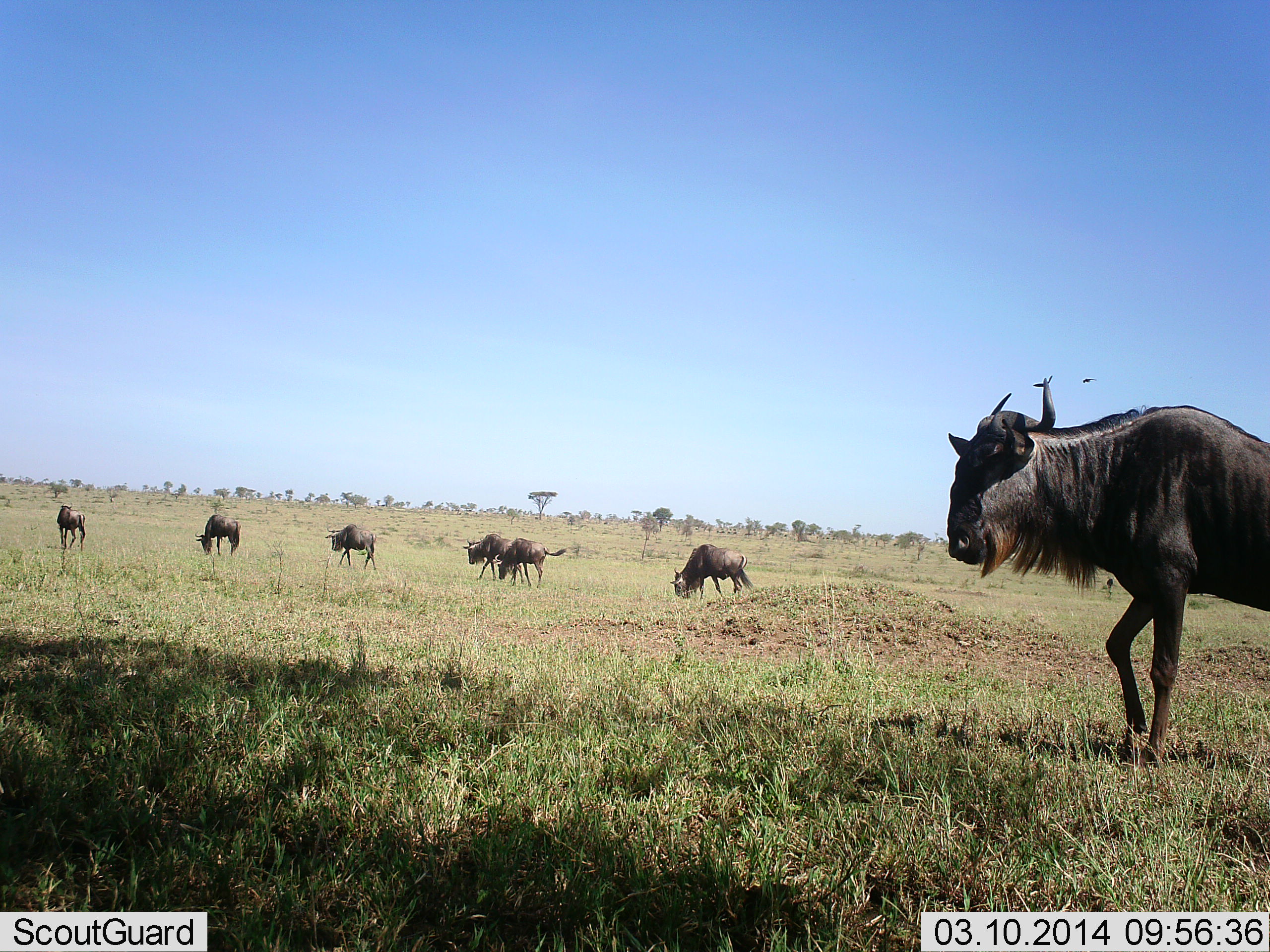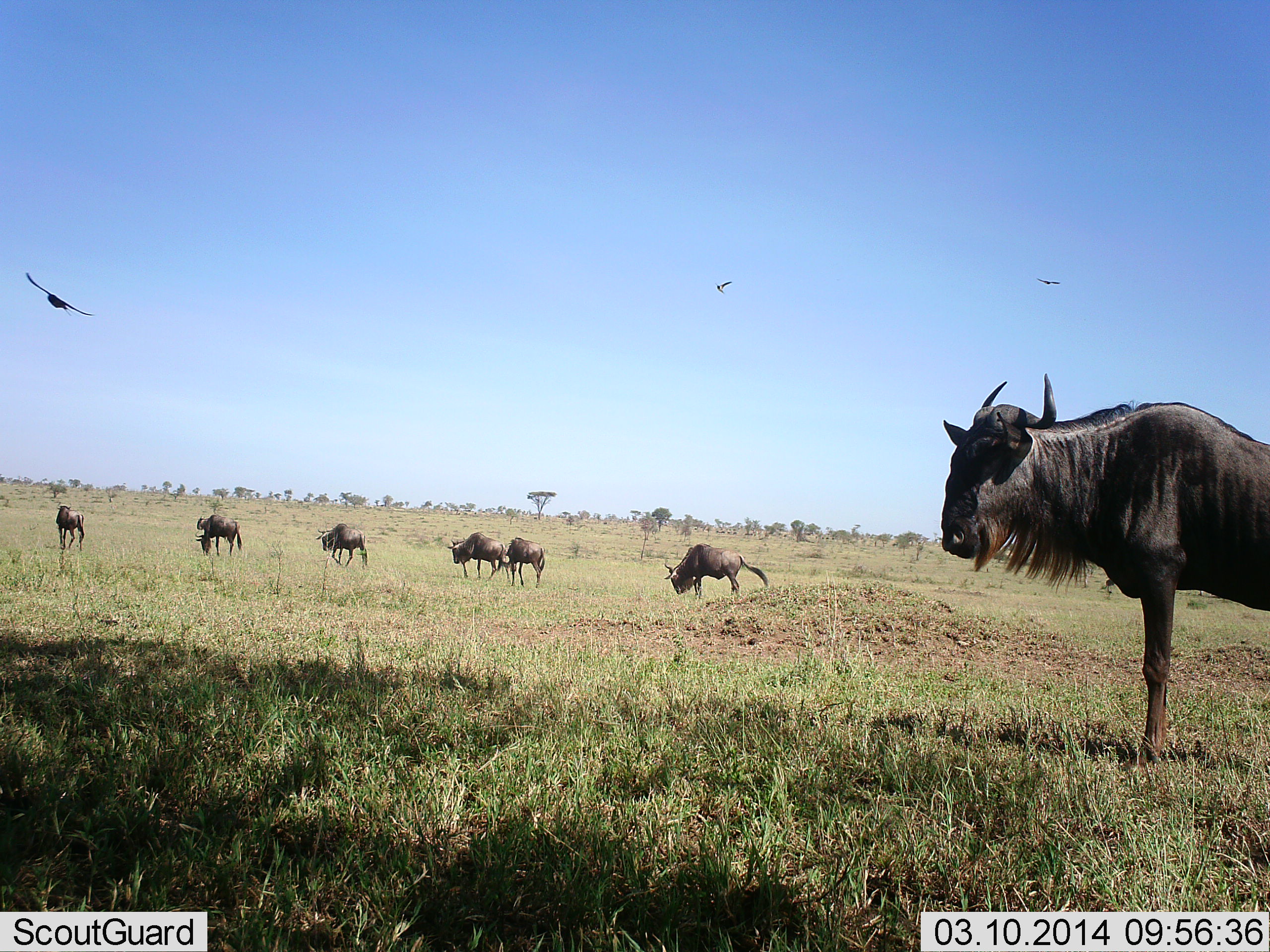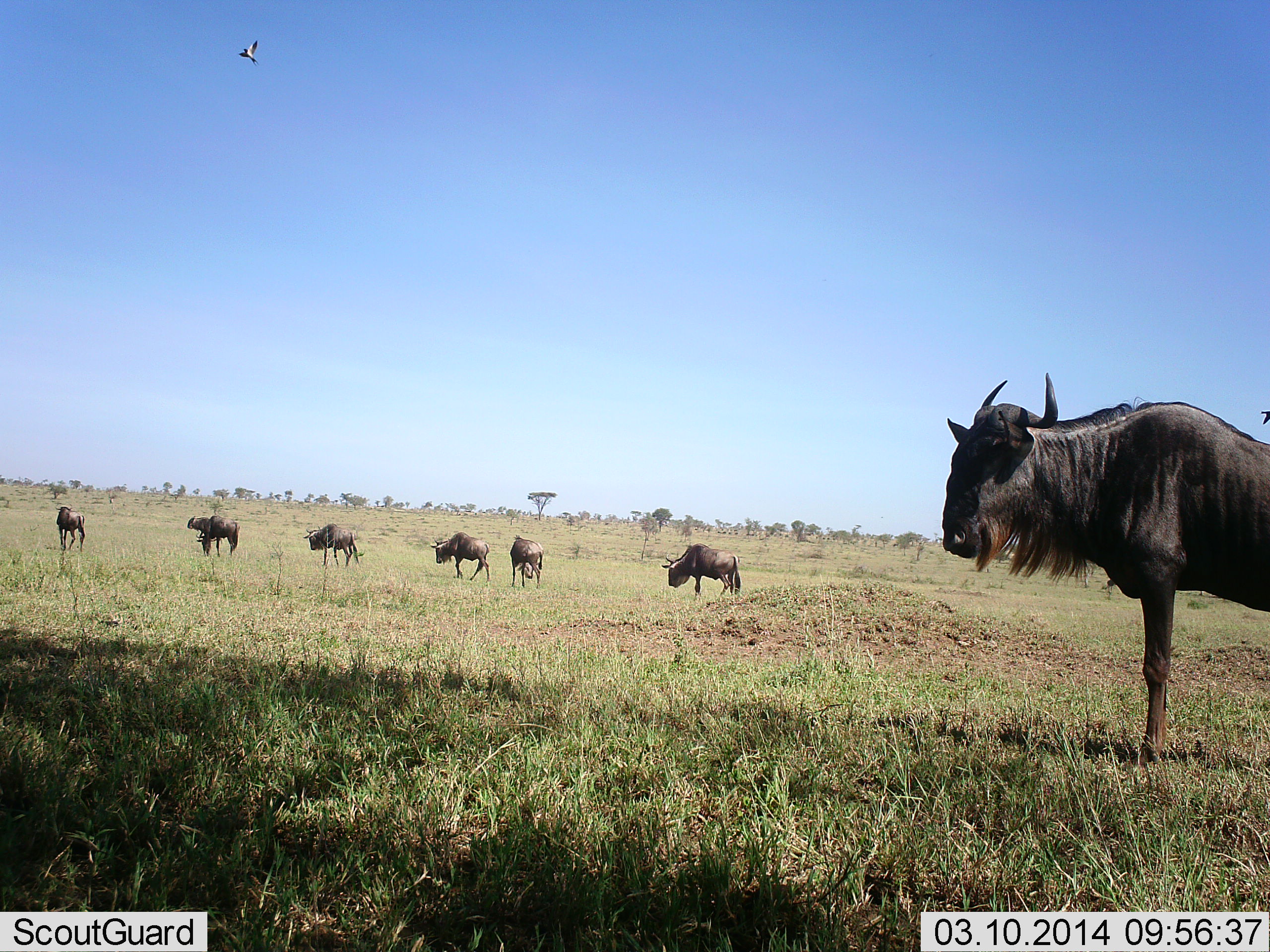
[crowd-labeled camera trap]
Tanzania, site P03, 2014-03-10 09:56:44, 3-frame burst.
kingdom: Animalia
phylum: Chordata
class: Aves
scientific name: Aves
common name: bird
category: otherbird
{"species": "otherbird (bird) (Aves)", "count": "3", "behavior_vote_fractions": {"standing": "0%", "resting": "0%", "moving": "100%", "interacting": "0%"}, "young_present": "0%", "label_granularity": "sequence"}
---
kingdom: Animalia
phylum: Chordata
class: Mammalia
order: Artiodactyla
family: Bovidae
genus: Connochaetes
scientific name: Connochaetes taurinus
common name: blue wildebeest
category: wildebeest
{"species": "wildebeest (blue wildebeest) (Connochaetes taurinus)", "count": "7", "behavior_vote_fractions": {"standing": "65%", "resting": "6%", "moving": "35%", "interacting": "0%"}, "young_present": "0%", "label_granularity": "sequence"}